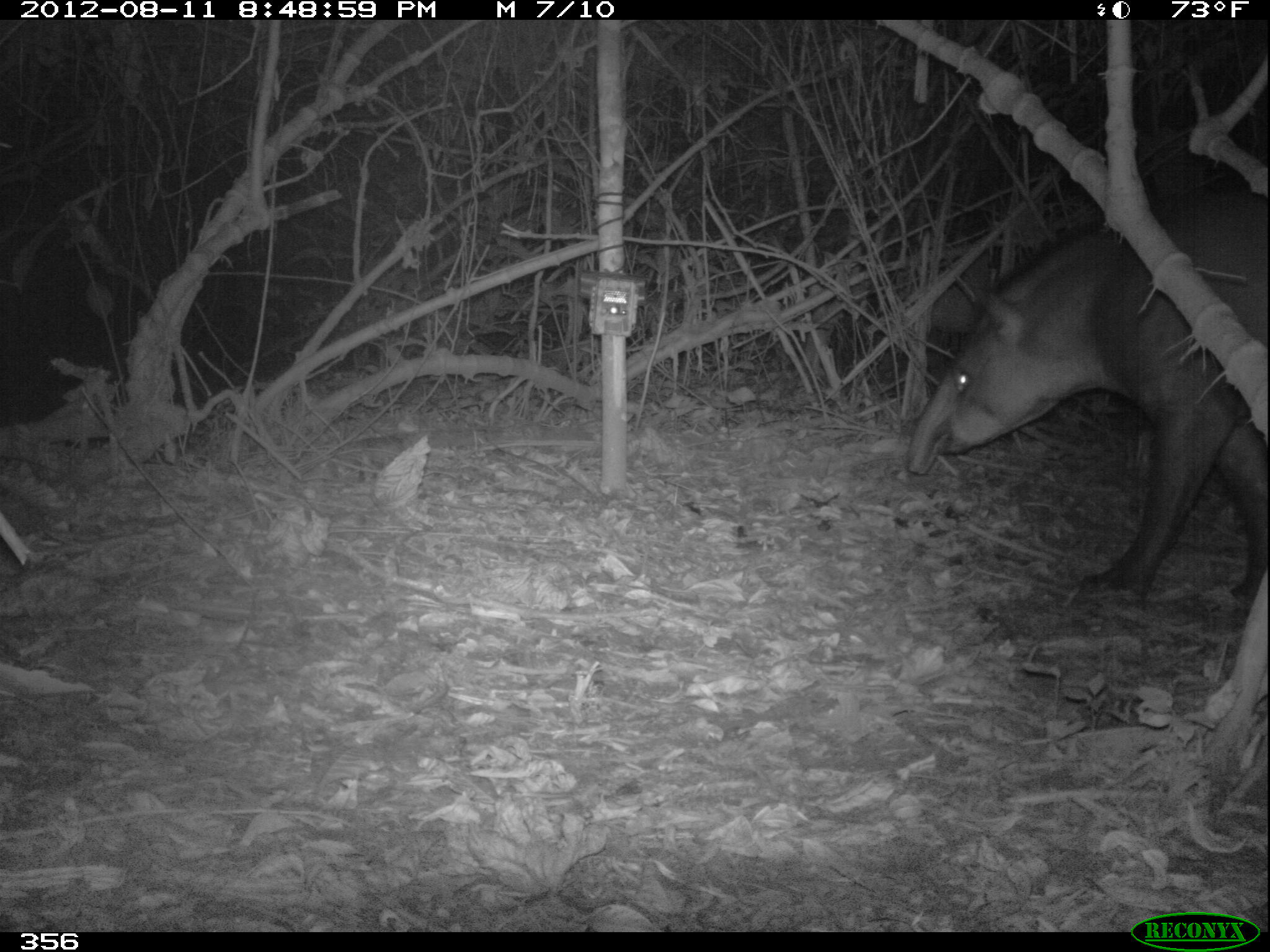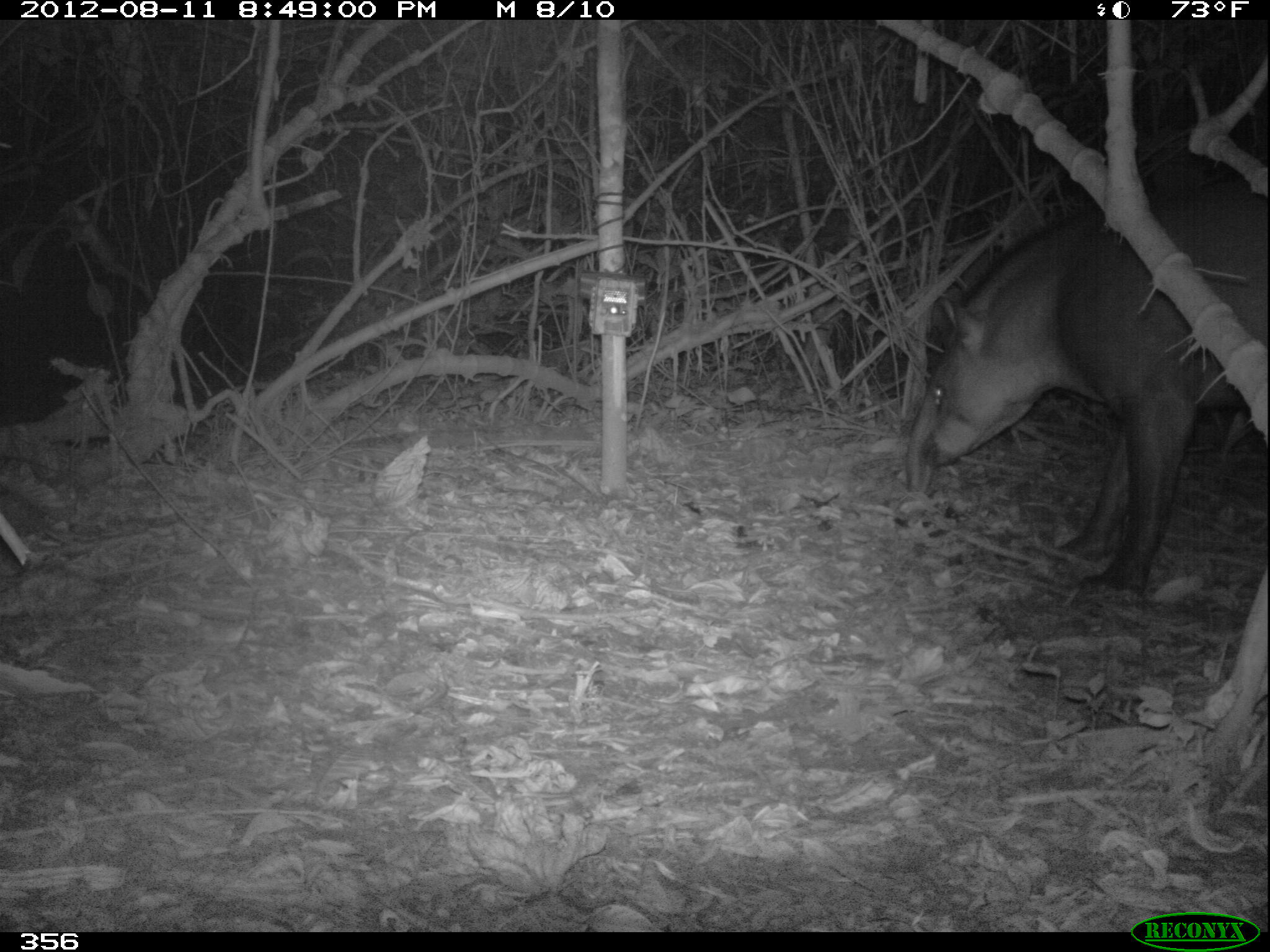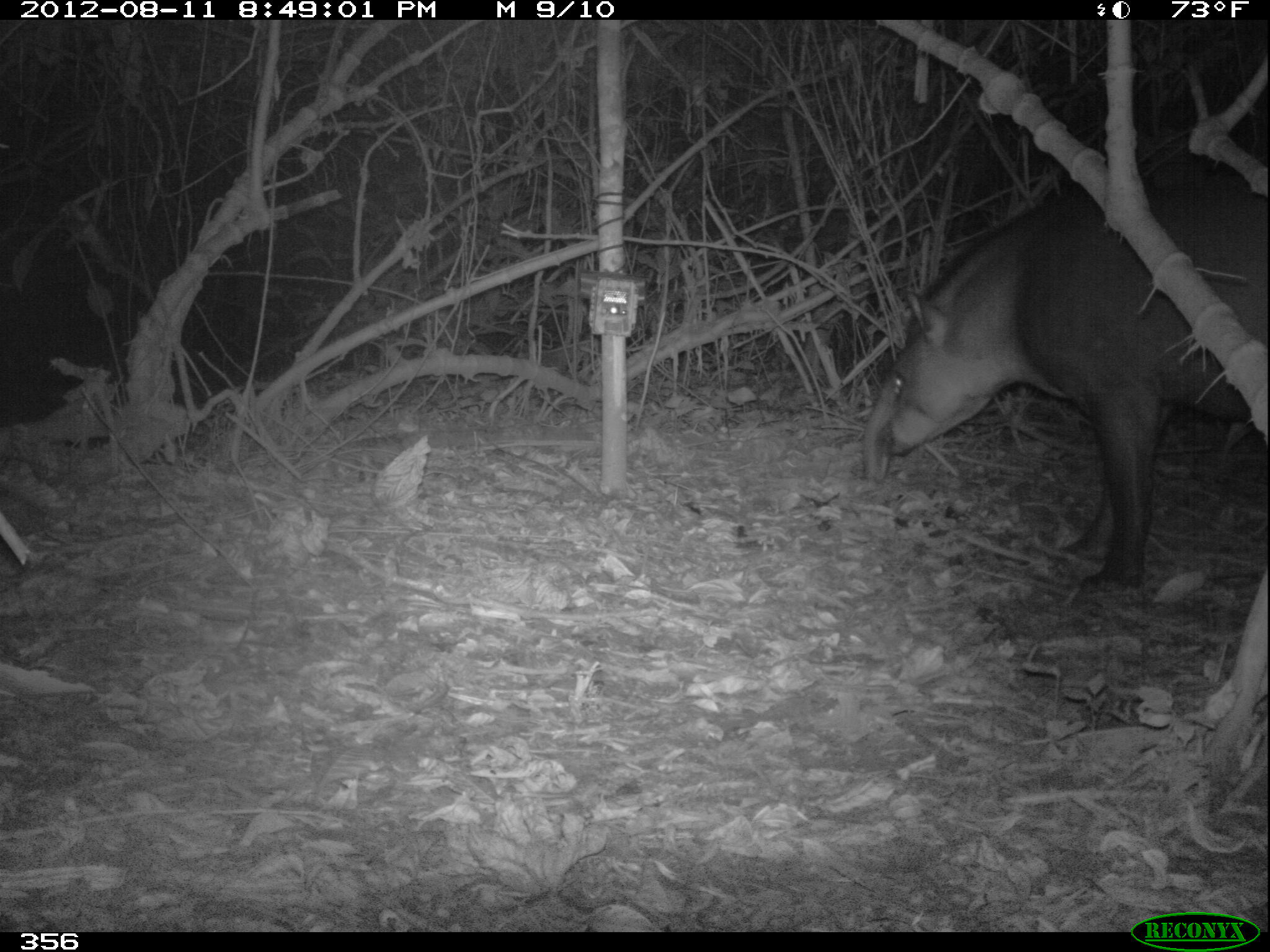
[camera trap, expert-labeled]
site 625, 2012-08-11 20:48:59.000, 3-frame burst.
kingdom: Animalia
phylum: Chordata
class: Mammalia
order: Perissodactyla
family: Tapiridae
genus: Tapirus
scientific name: Tapirus terrestris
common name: south american tapir